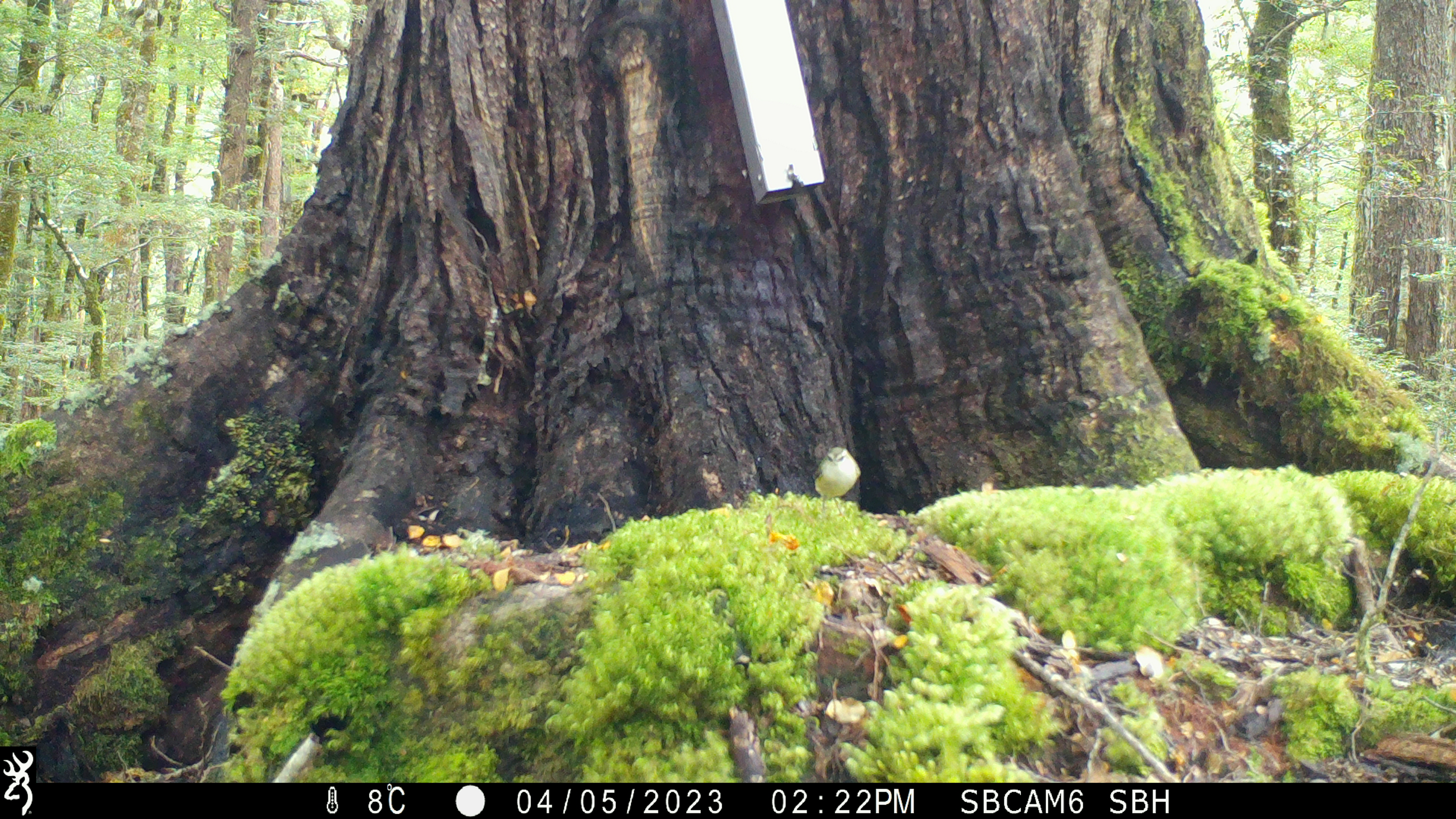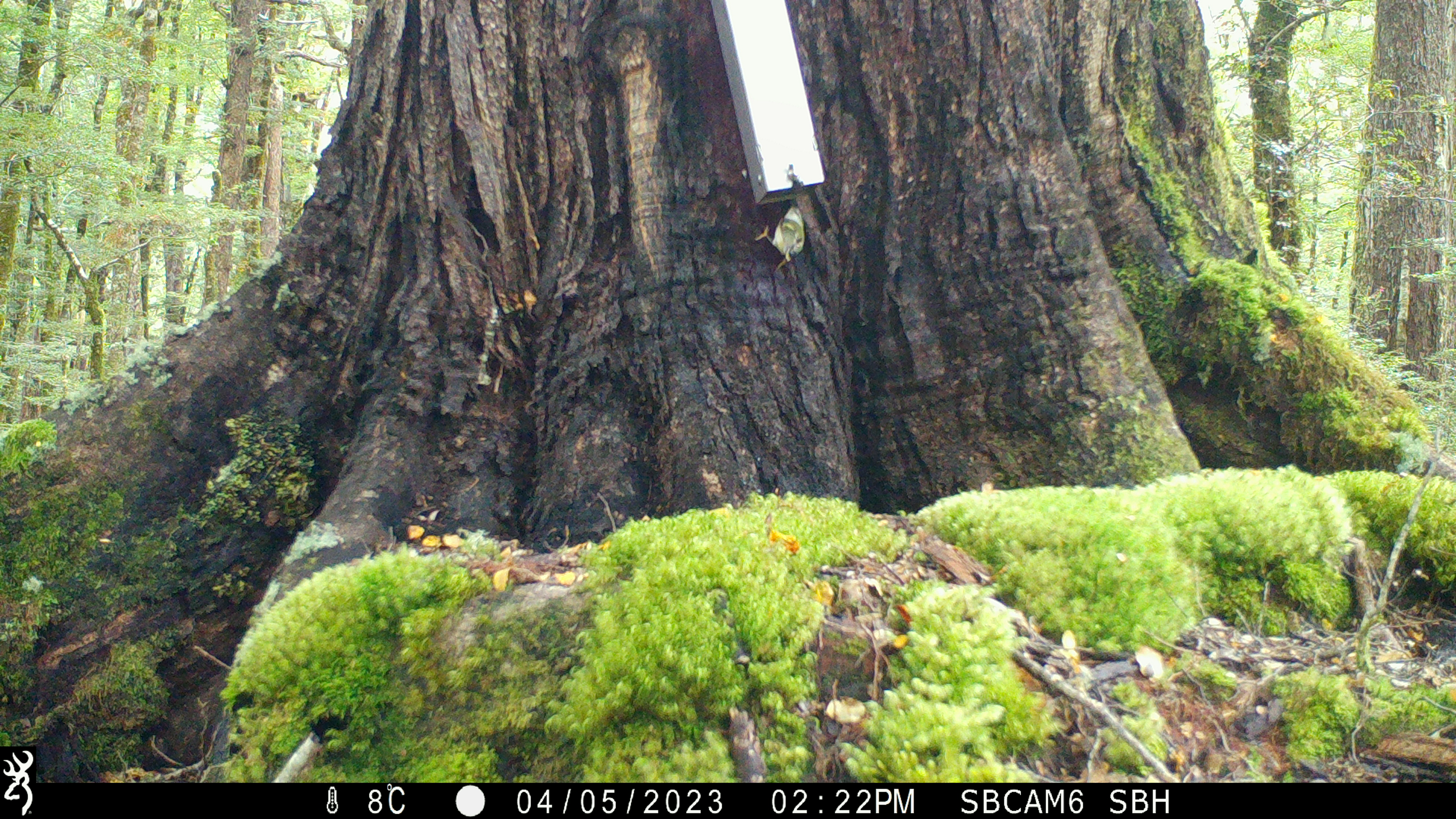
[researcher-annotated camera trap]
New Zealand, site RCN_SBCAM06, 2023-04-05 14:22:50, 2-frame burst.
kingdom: Animalia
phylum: Chordata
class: Aves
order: Passeriformes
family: Acanthisittidae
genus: Acanthisitta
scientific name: Acanthisitta chloris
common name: rifleman